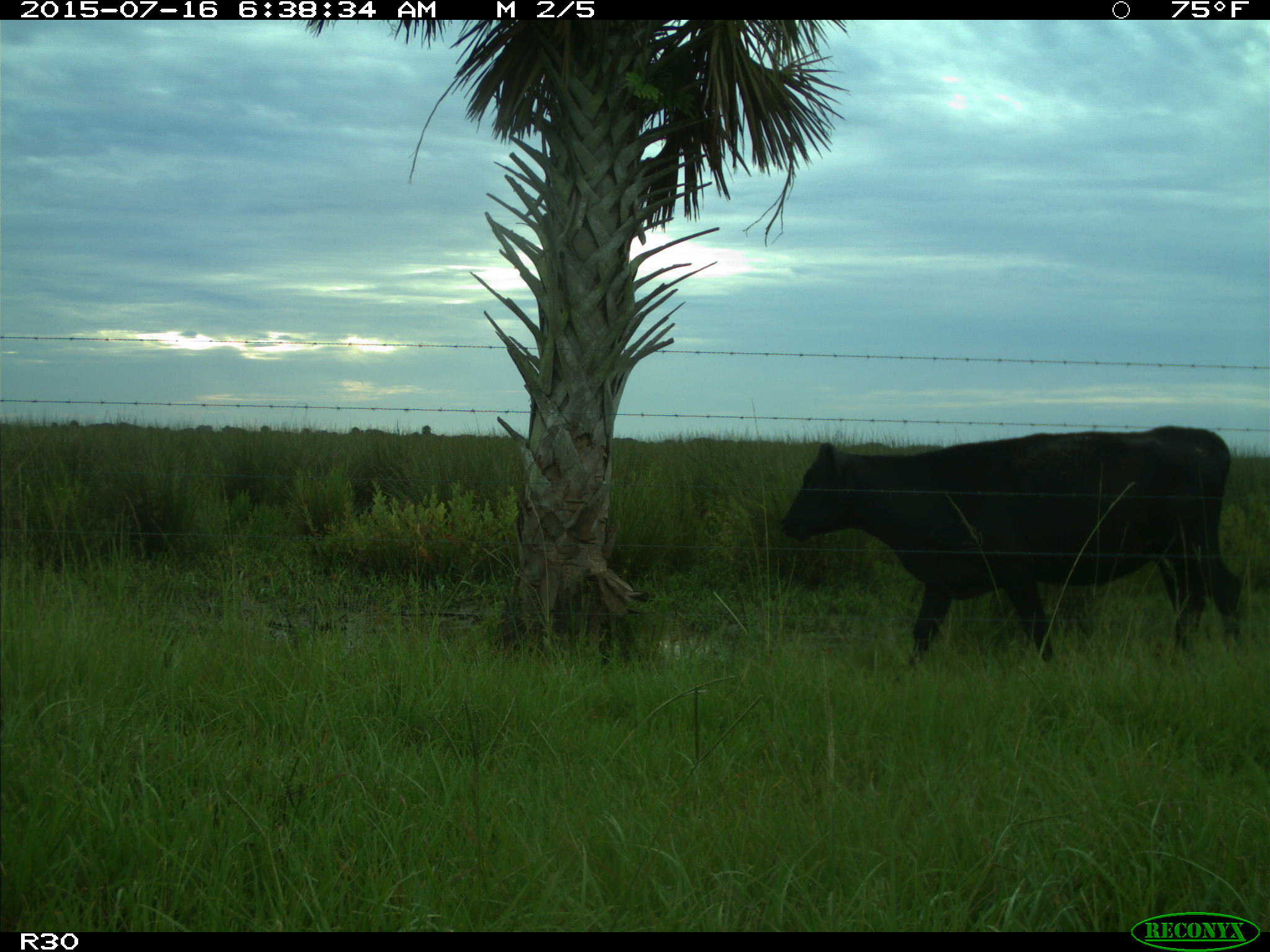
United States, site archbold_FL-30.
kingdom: Animalia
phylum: Chordata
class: Mammalia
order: Artiodactyla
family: Bovidae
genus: Bos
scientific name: Bos taurus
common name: domestic cow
Bos taurus (domestic cow).